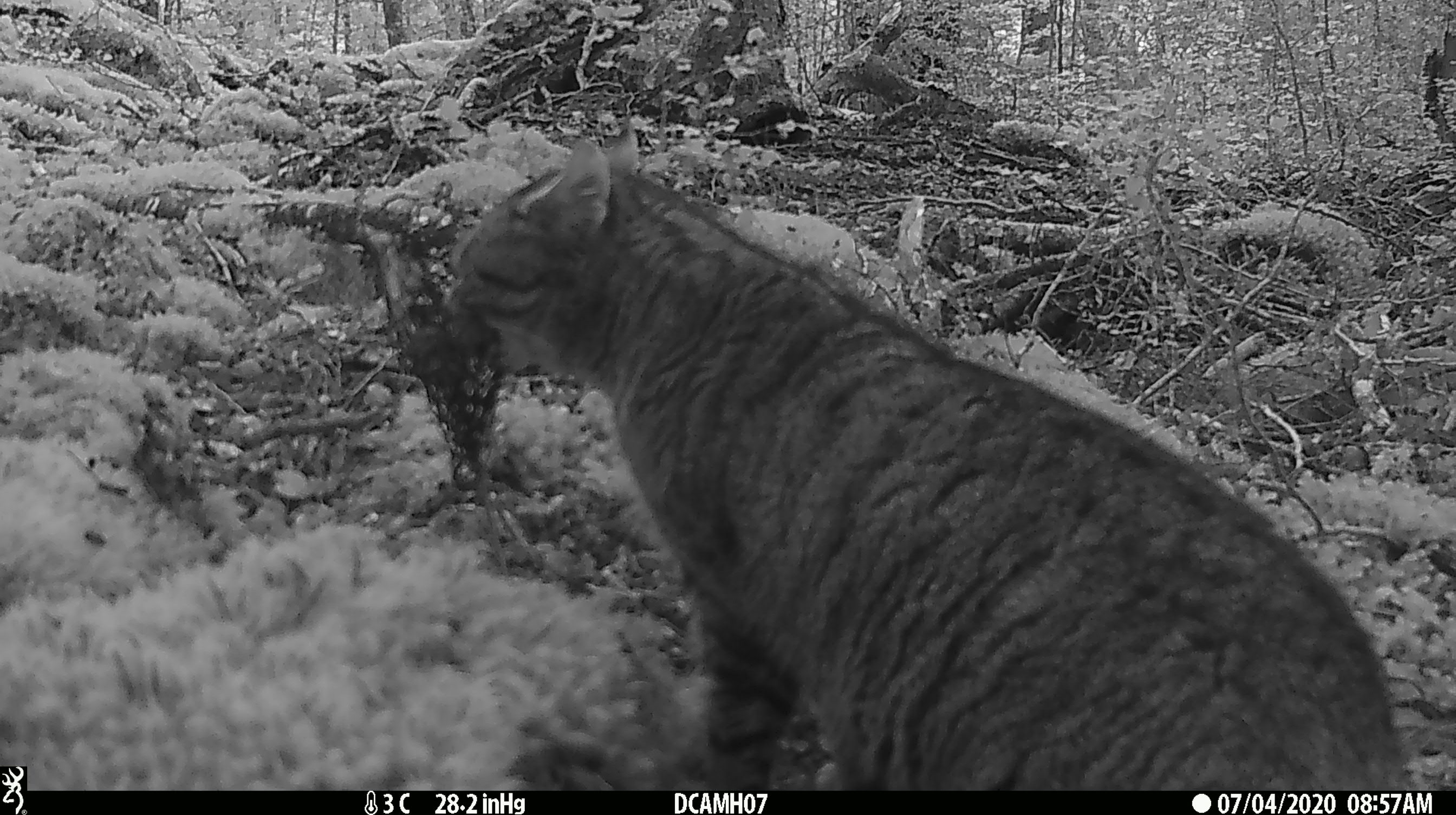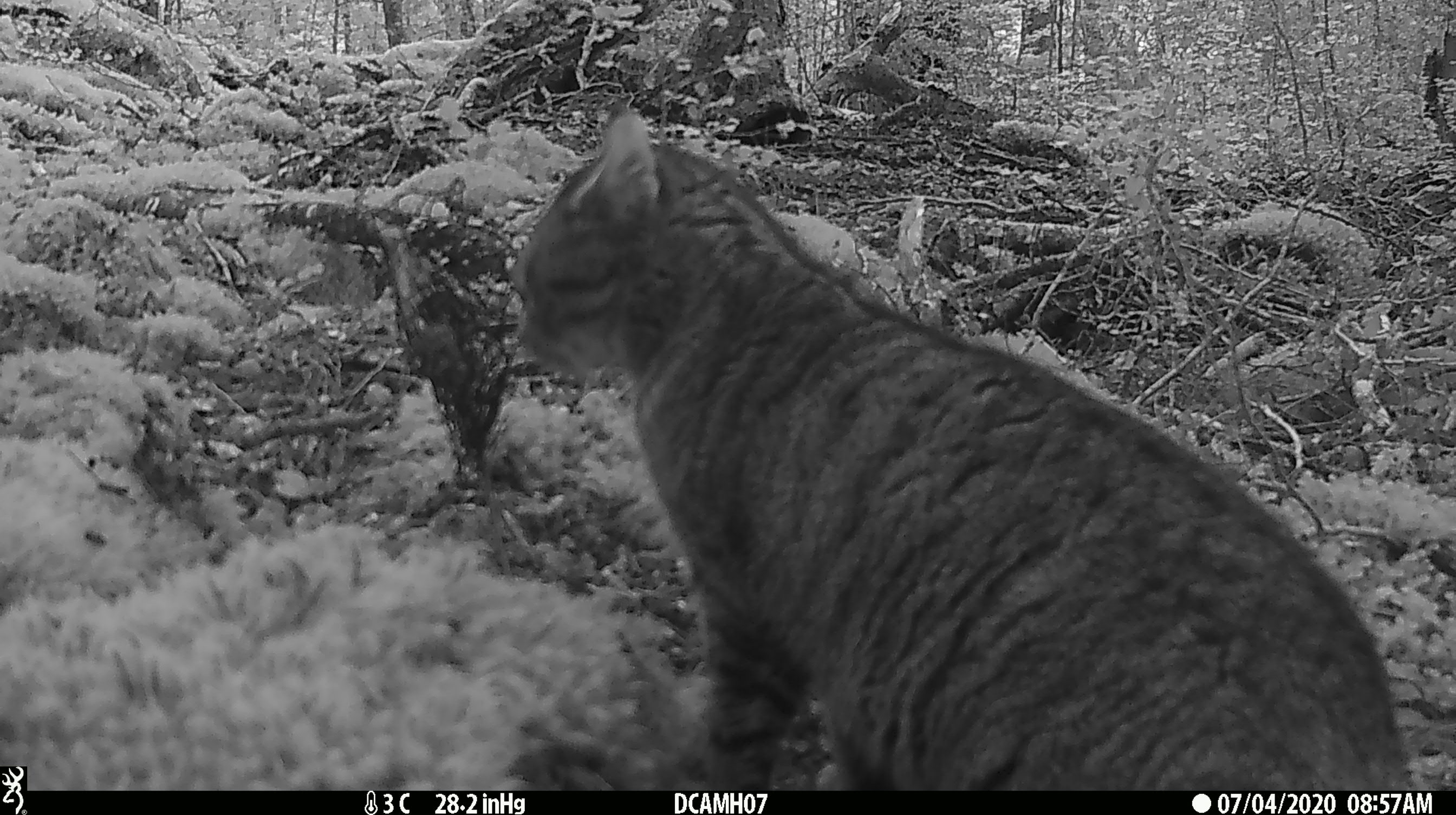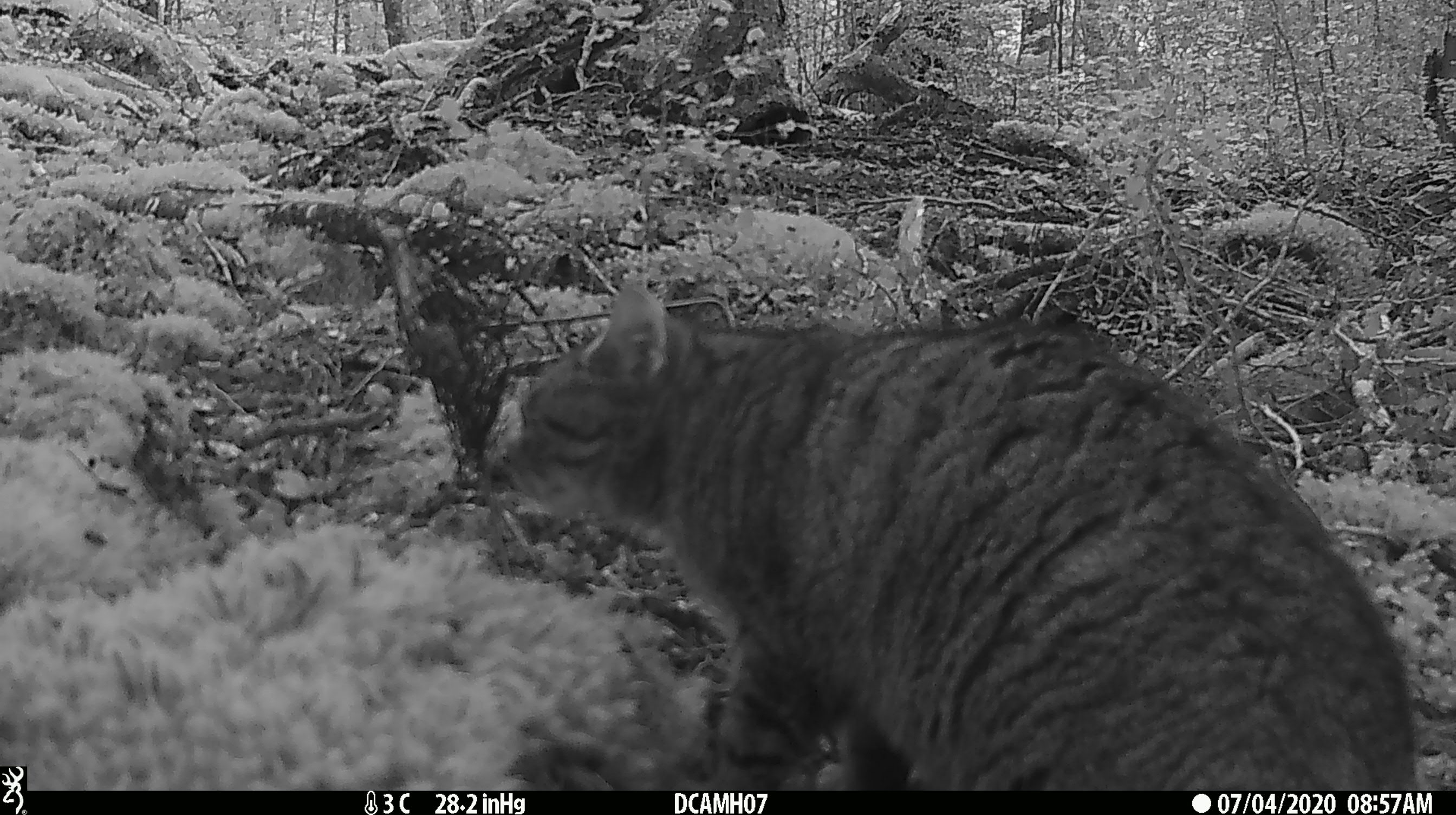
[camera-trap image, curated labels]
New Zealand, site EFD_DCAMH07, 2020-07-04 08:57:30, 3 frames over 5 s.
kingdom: Animalia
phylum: Chordata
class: Mammalia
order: Carnivora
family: Felidae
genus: Felis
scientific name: Felis catus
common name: domestic cat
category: cat